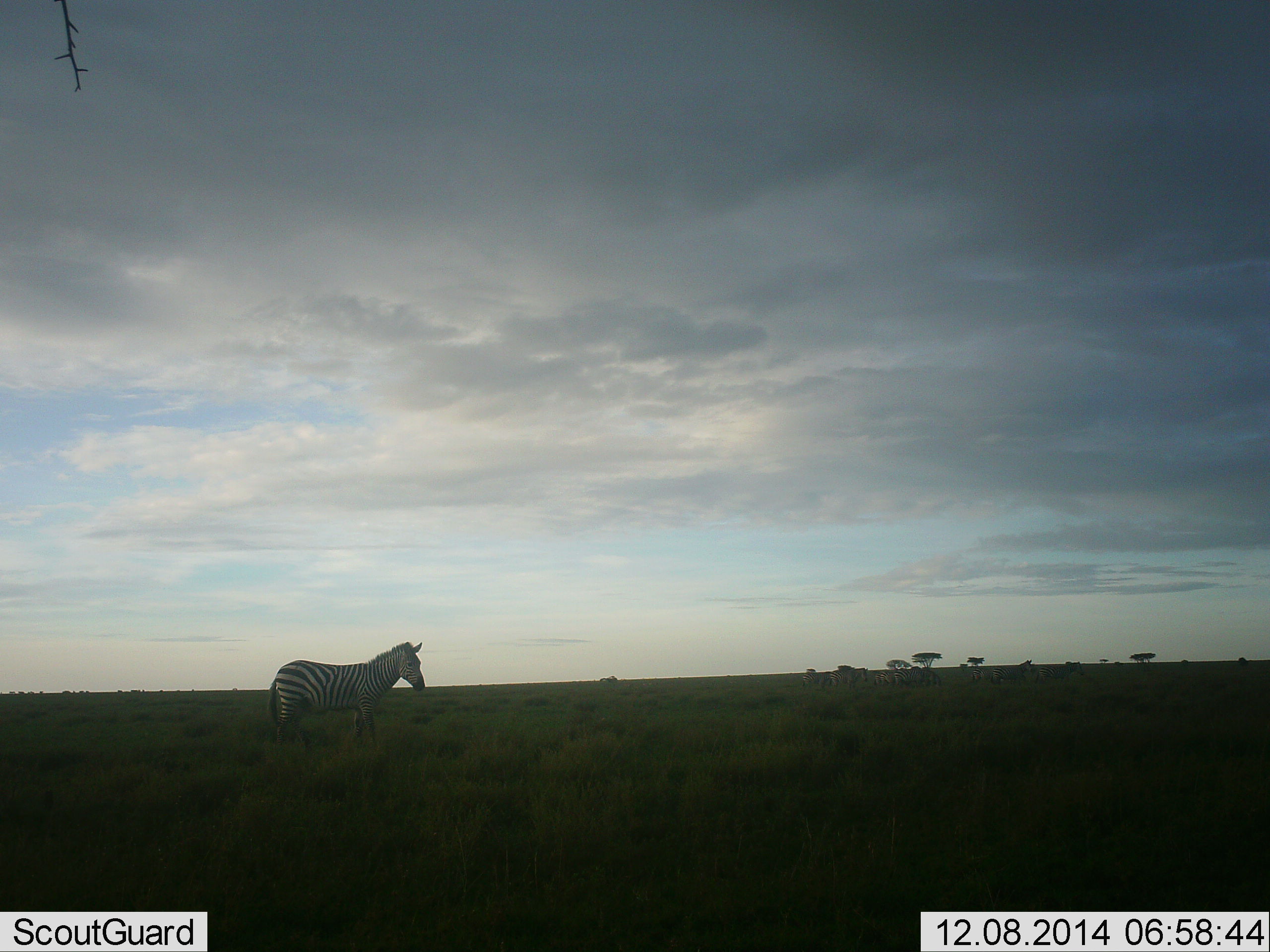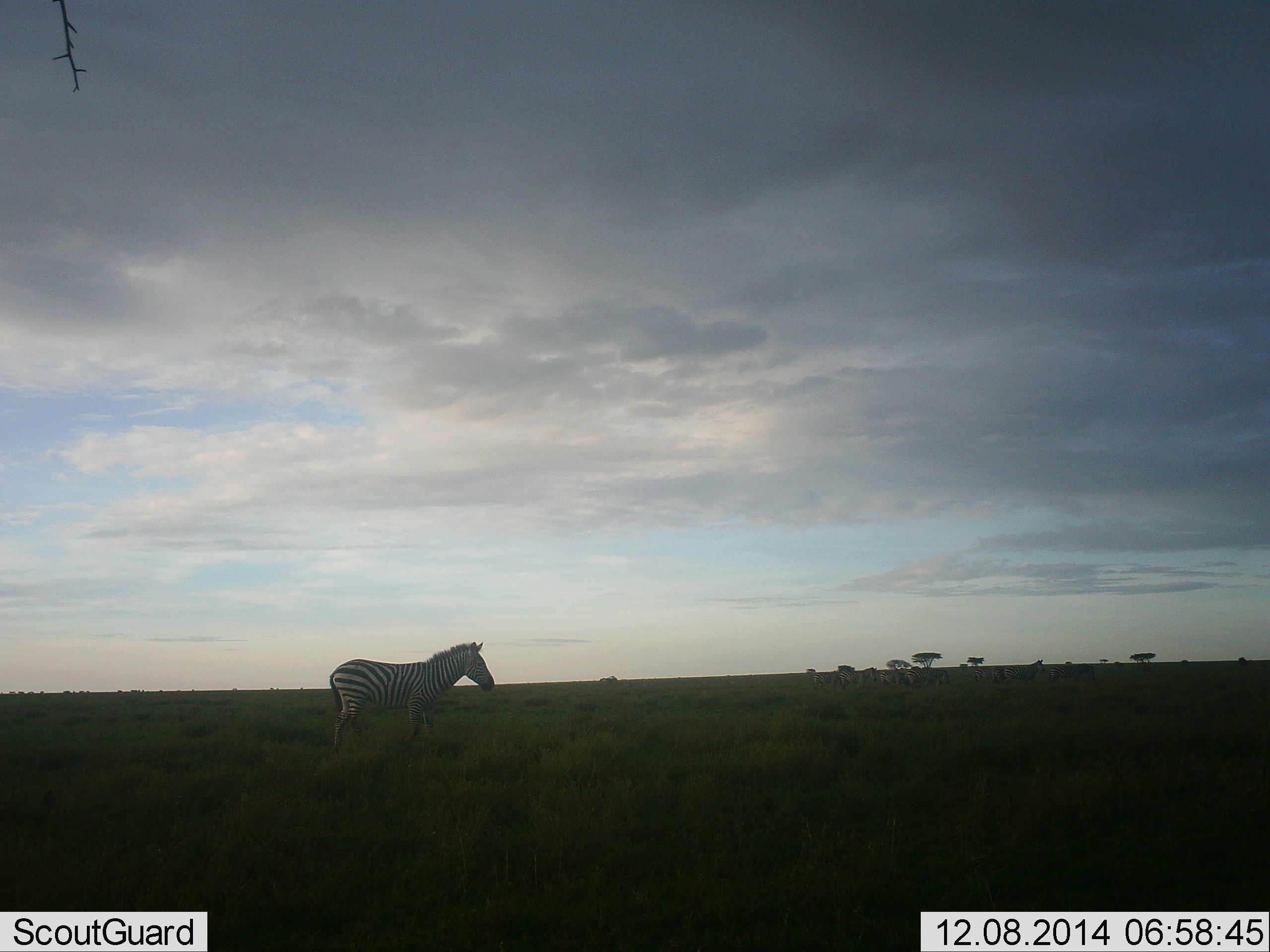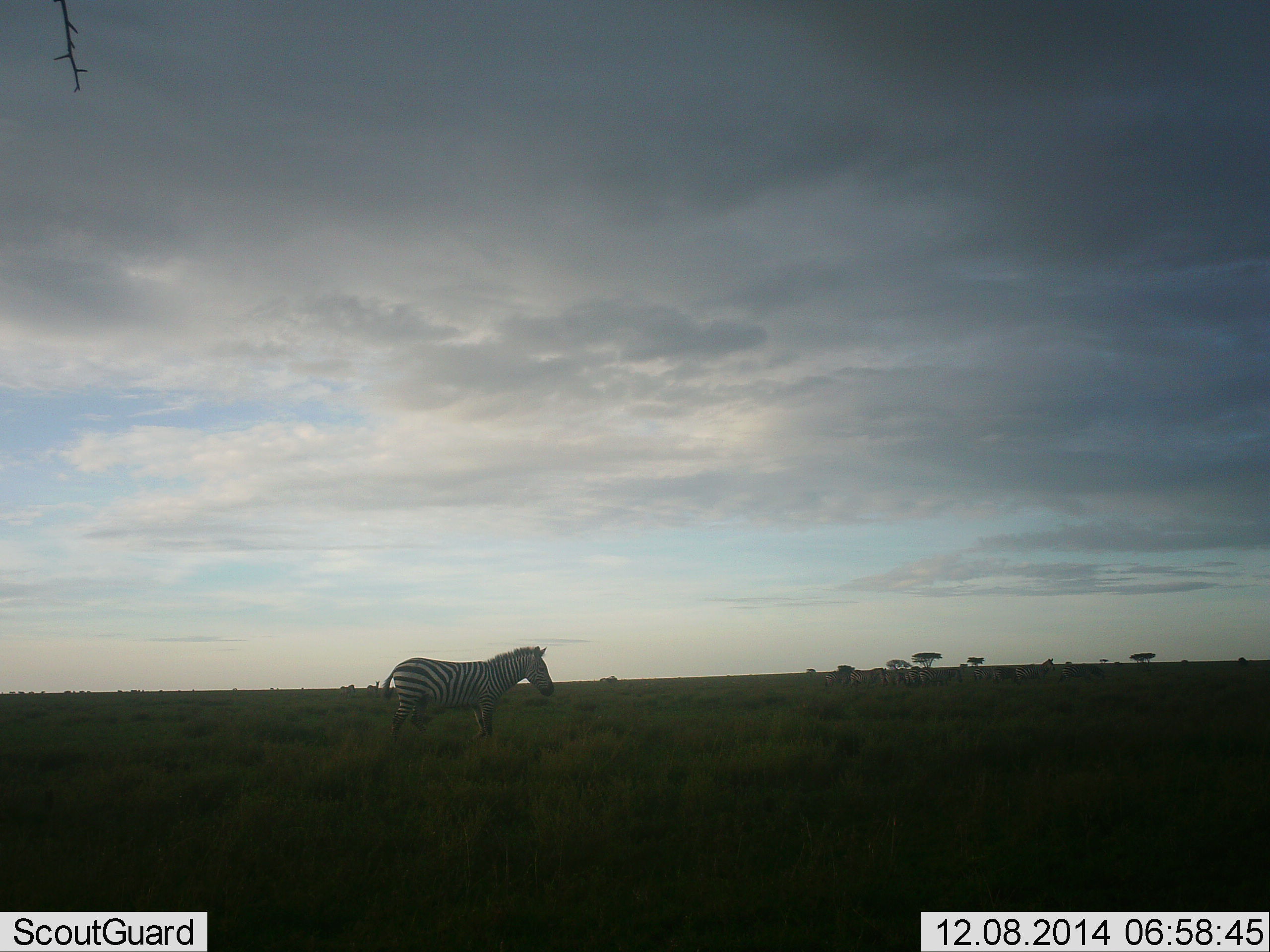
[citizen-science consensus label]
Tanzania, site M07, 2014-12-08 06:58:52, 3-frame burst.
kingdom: Animalia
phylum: Chordata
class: Mammalia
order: Perissodactyla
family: Equidae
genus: Equus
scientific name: Equus quagga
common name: plains zebra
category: zebra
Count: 3.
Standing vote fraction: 30%.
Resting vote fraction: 0%.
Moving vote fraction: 80%.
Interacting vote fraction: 0%.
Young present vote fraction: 0%.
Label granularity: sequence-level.